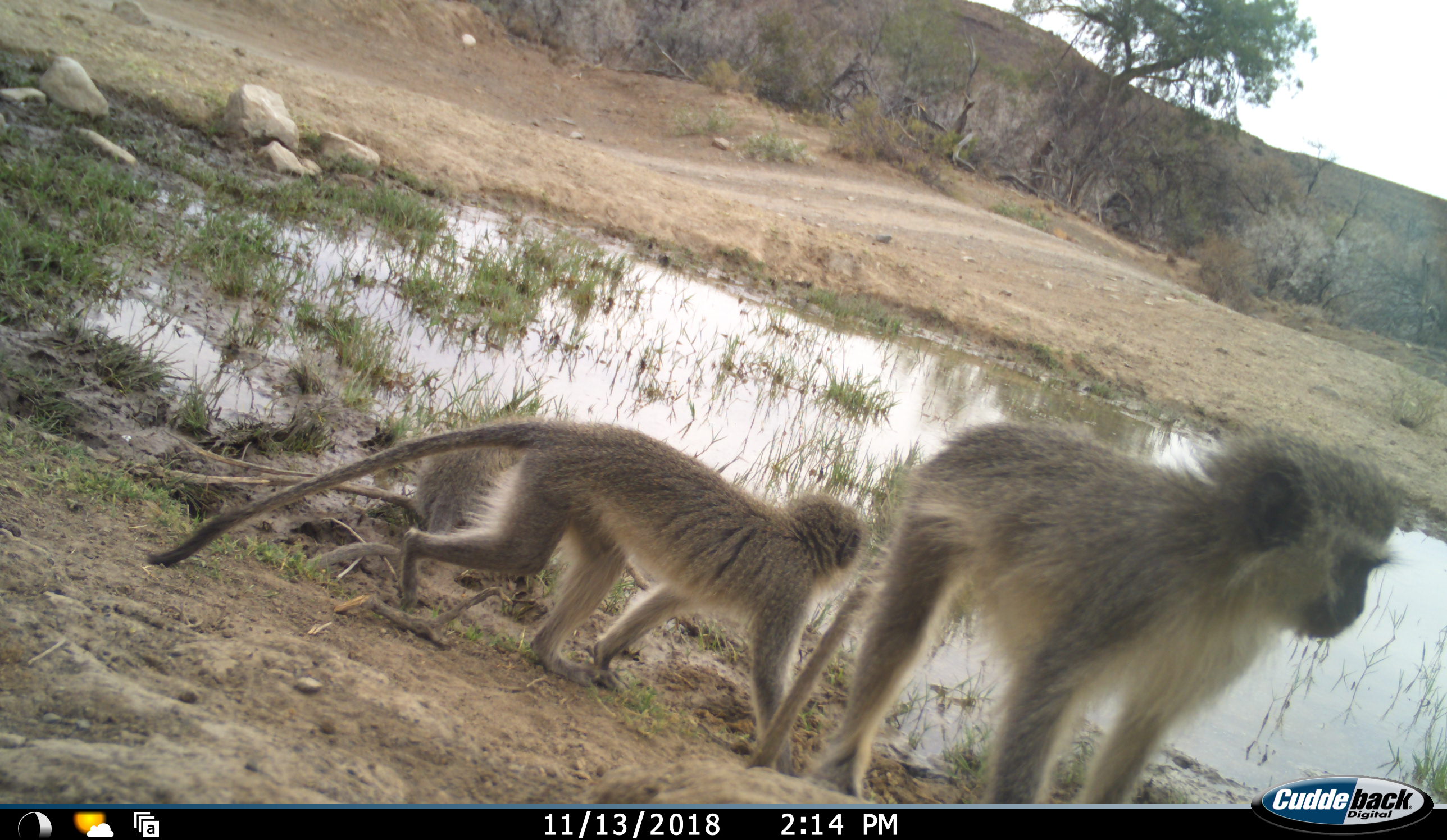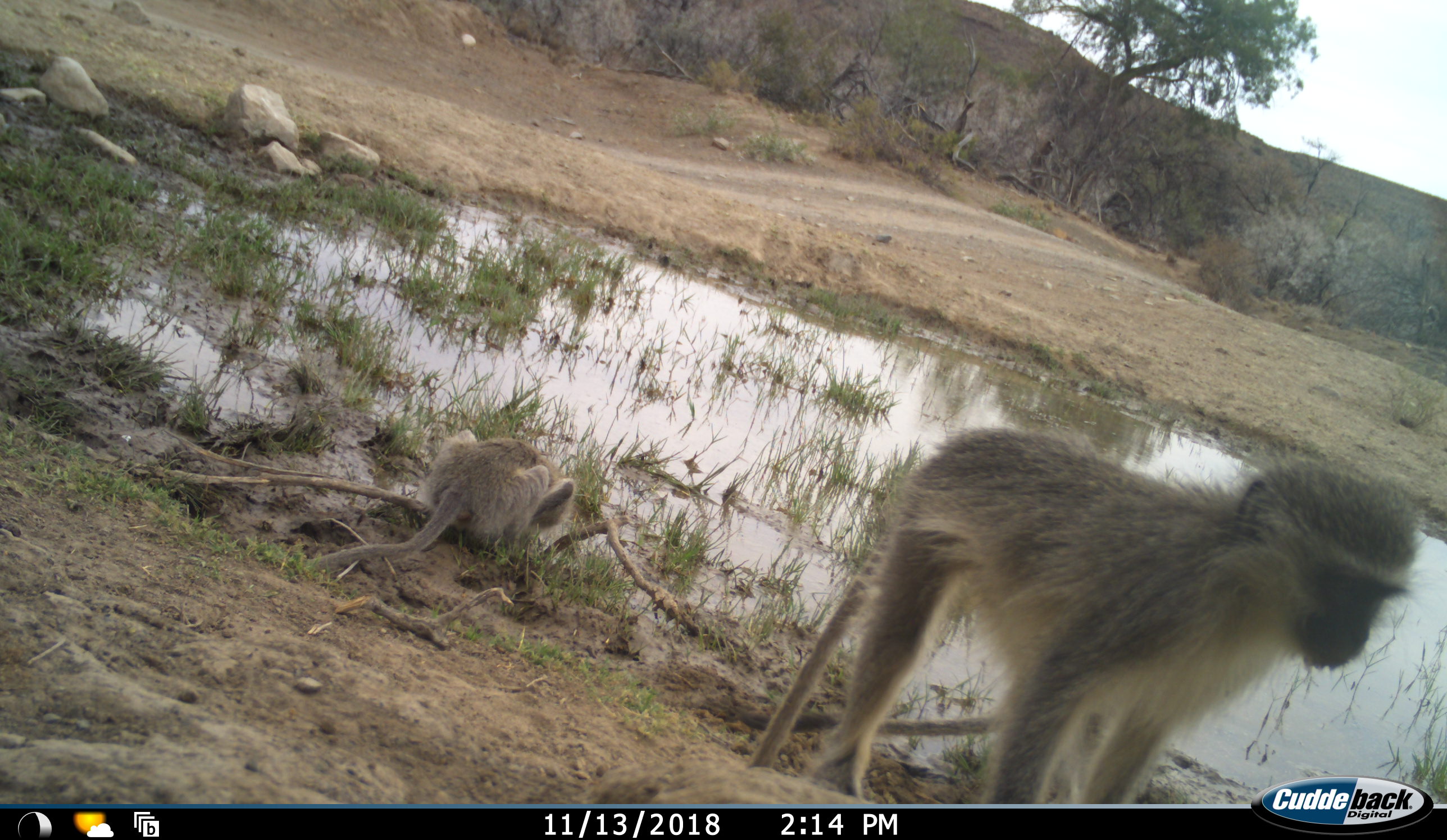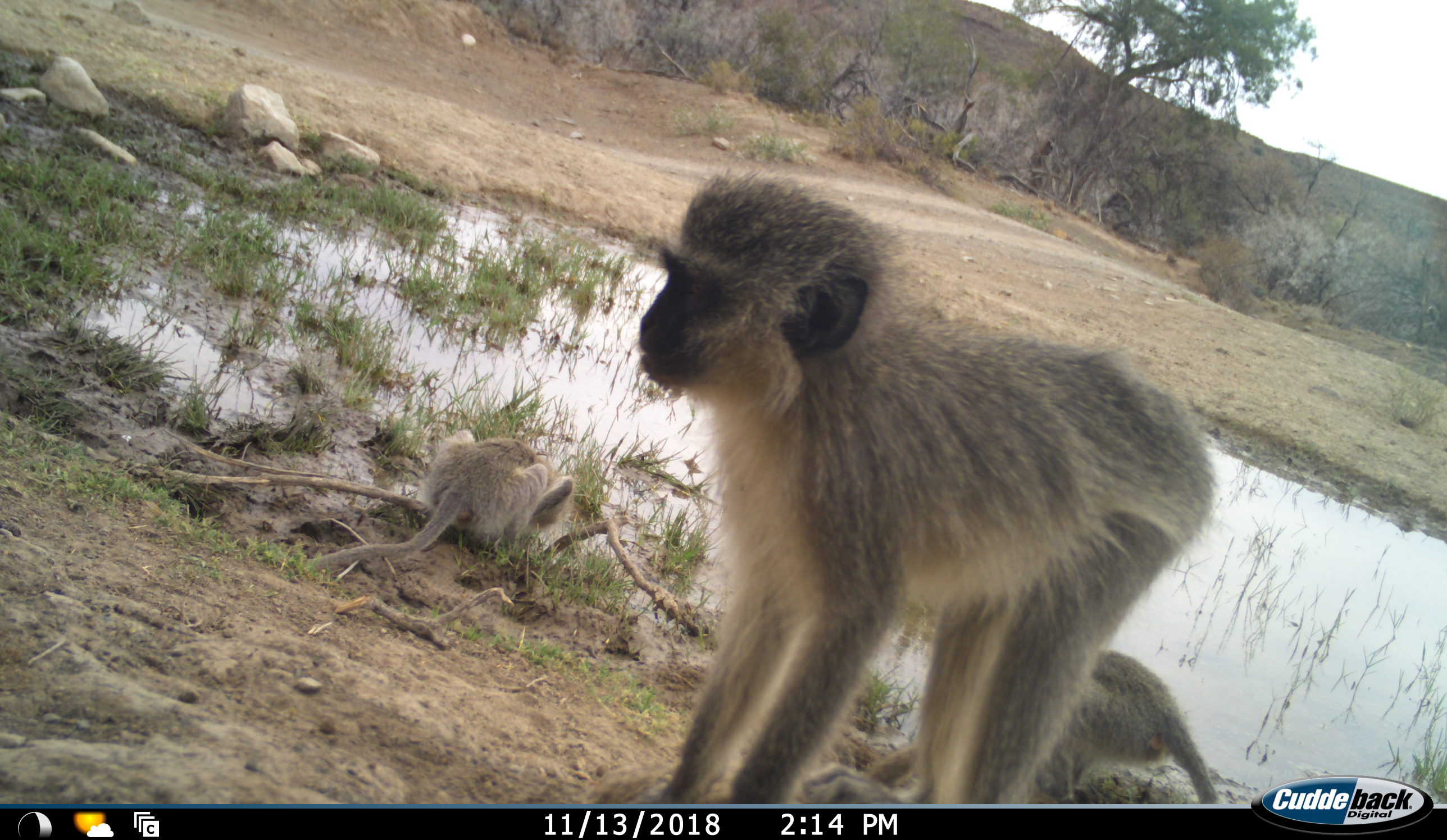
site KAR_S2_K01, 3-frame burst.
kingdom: Animalia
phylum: Chordata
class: Mammalia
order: Primates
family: Cercopithecidae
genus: Chlorocebus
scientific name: Chlorocebus pygerythrus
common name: vervet monkey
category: monkeyvervet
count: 3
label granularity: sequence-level